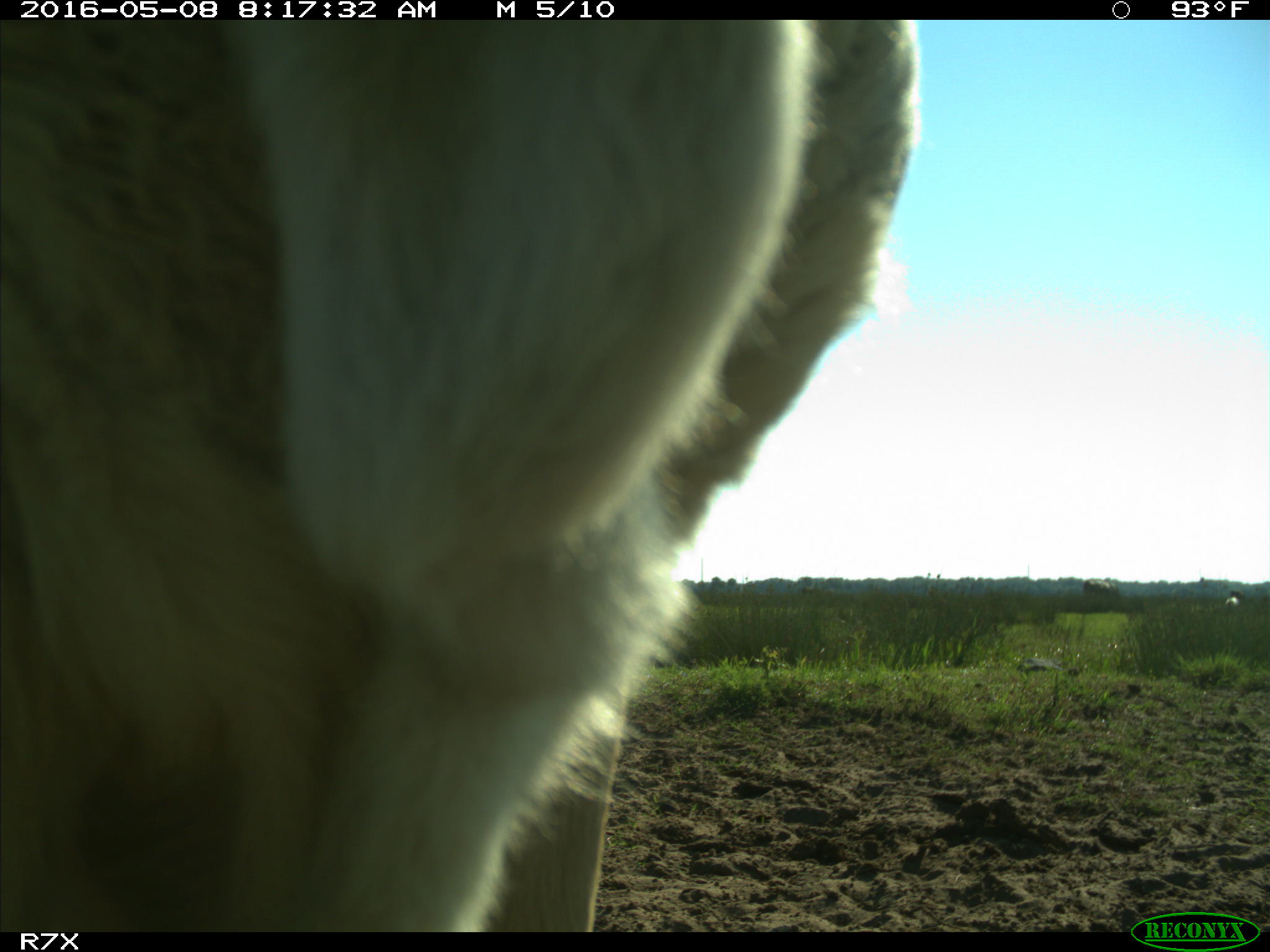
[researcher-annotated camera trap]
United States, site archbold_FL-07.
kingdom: Animalia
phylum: Chordata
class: Mammalia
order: Artiodactyla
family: Bovidae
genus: Bos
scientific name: Bos taurus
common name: domestic cow